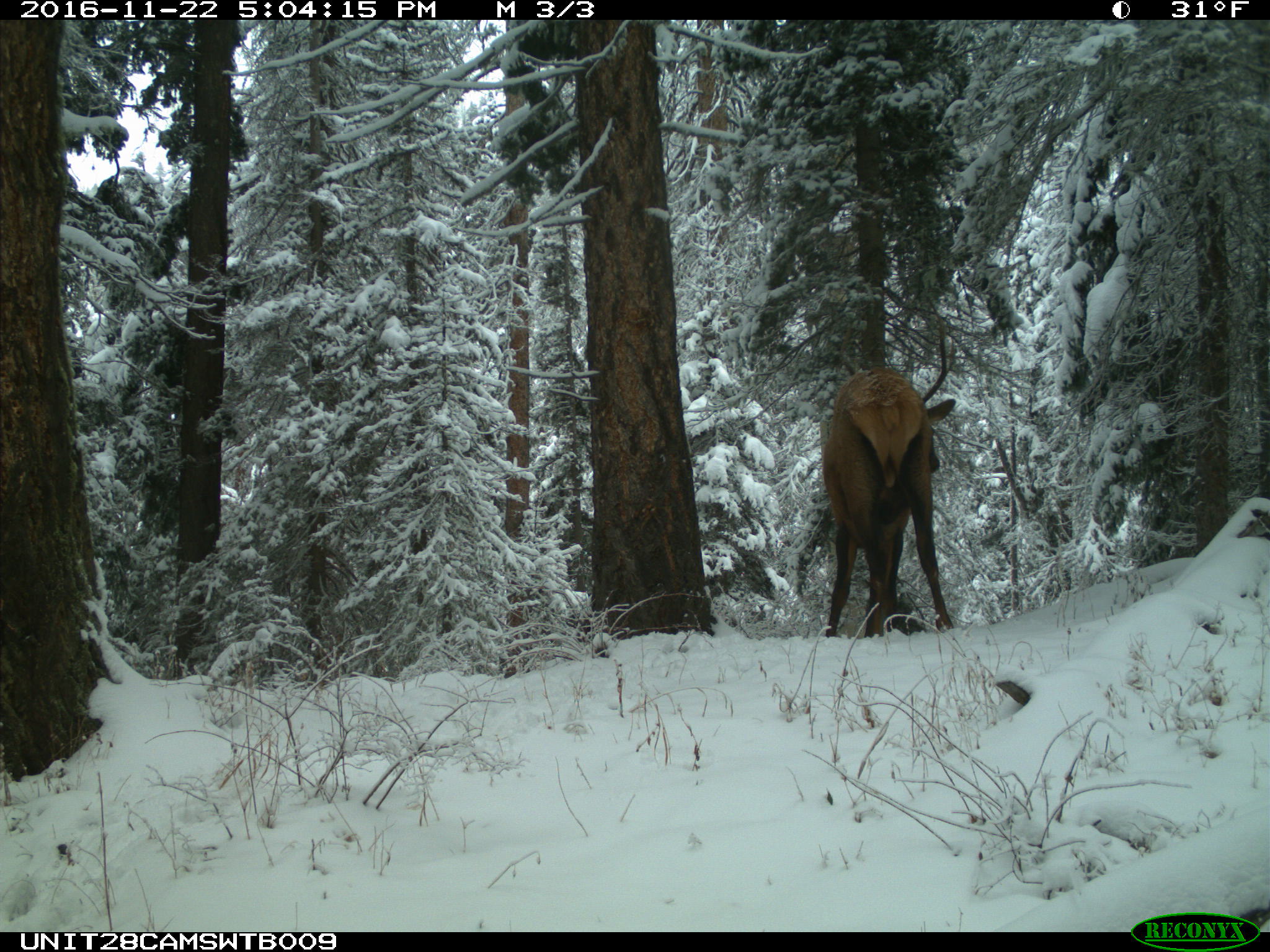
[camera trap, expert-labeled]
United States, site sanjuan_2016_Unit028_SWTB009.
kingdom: Animalia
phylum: Chordata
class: Mammalia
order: Artiodactyla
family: Cervidae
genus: Cervus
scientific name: Cervus elaphus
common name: red deer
Cervus elaphus (red deer).